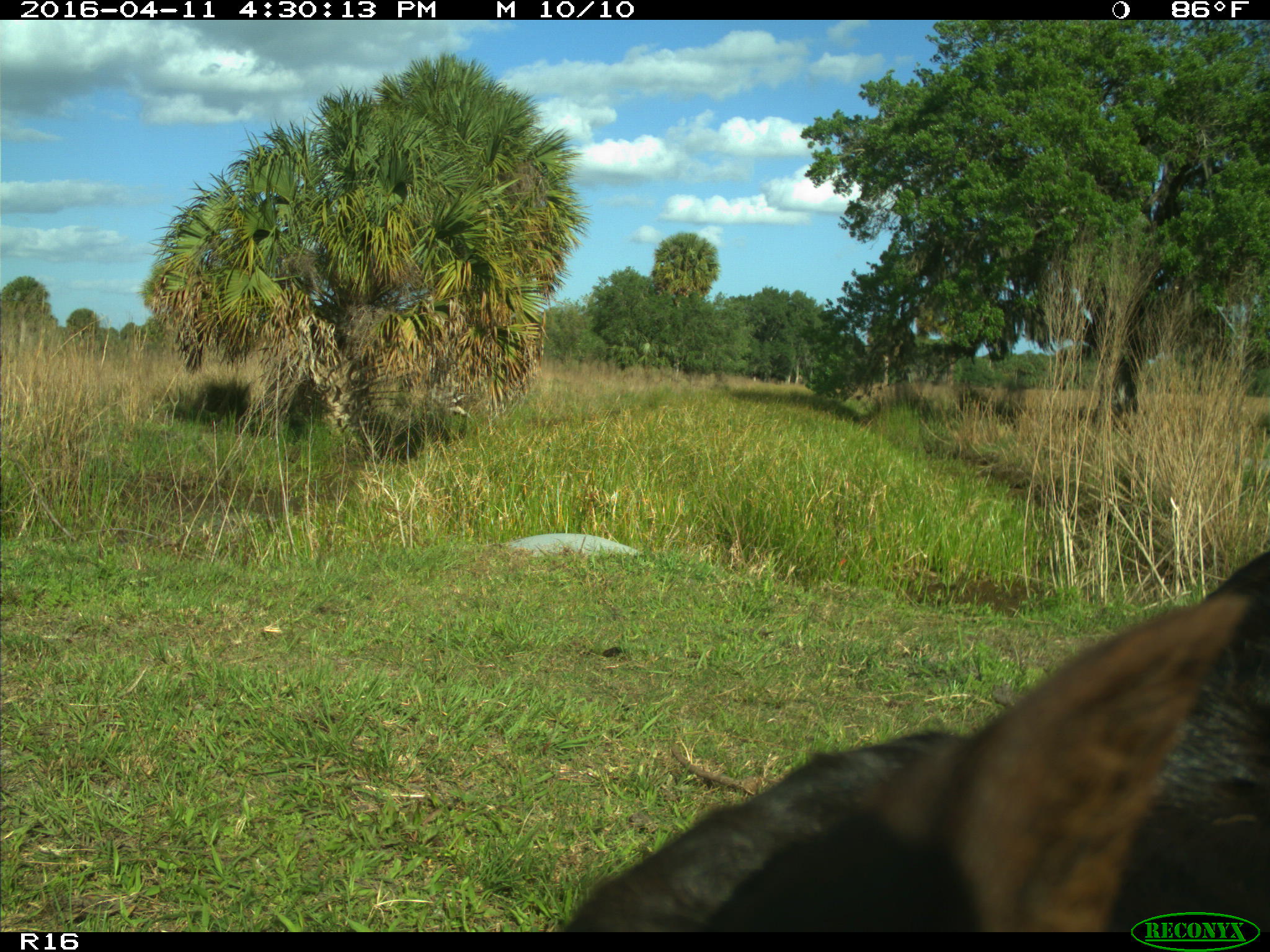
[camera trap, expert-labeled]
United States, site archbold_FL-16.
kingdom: Animalia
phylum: Chordata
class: Mammalia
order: Artiodactyla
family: Bovidae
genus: Bos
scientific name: Bos taurus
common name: domestic cow